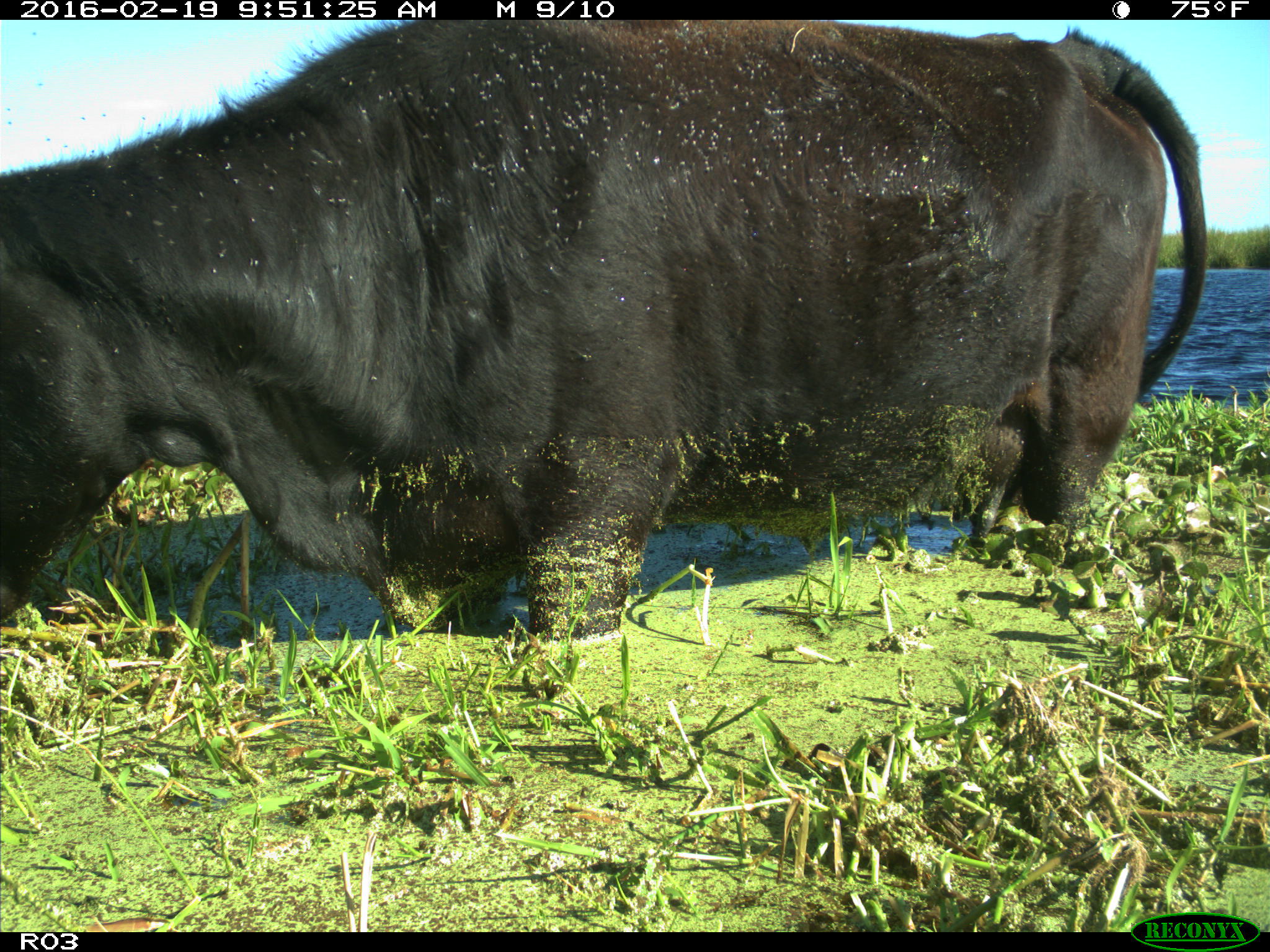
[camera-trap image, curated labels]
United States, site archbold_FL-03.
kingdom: Animalia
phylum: Chordata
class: Mammalia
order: Artiodactyla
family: Bovidae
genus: Bos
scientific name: Bos taurus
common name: domestic cow